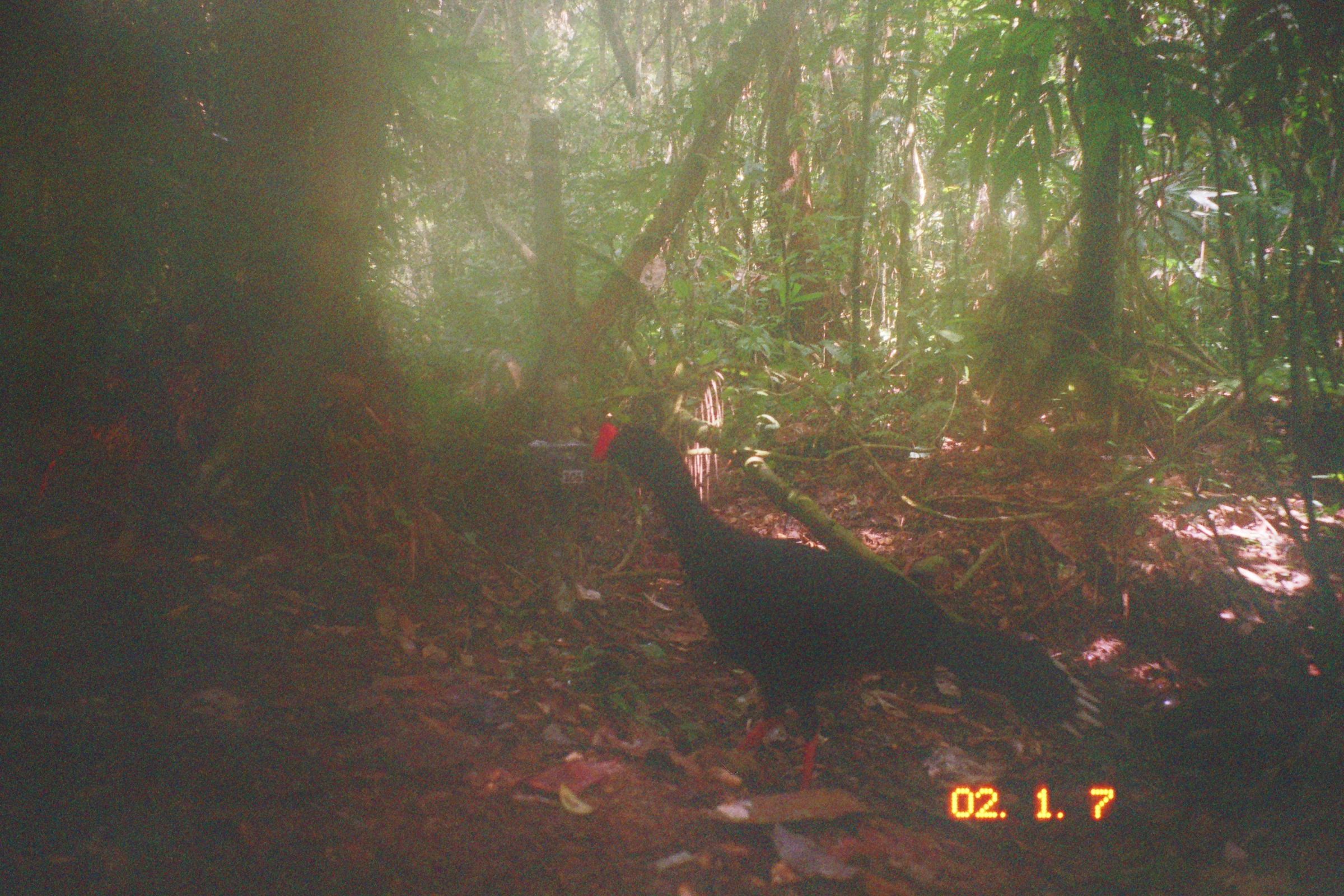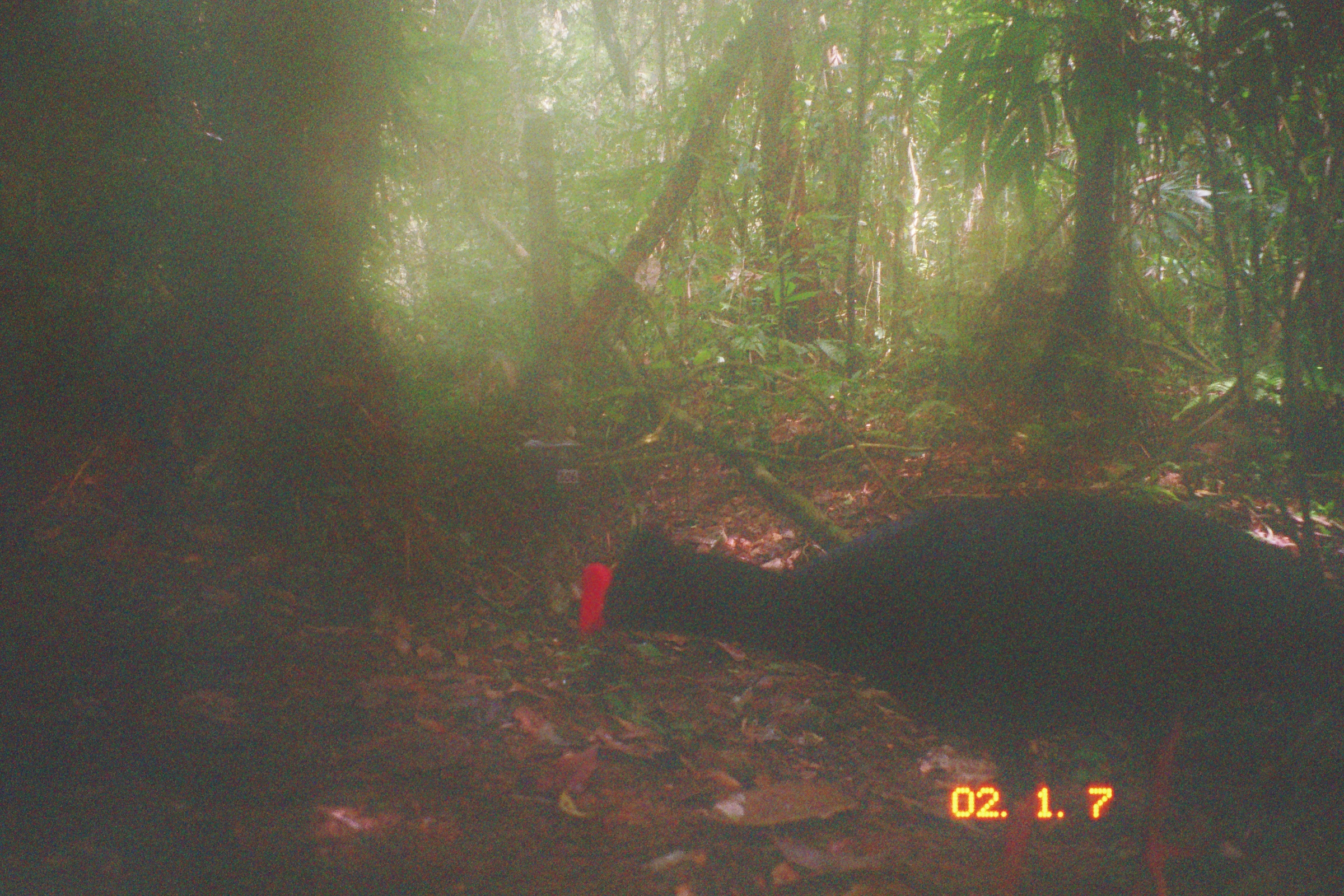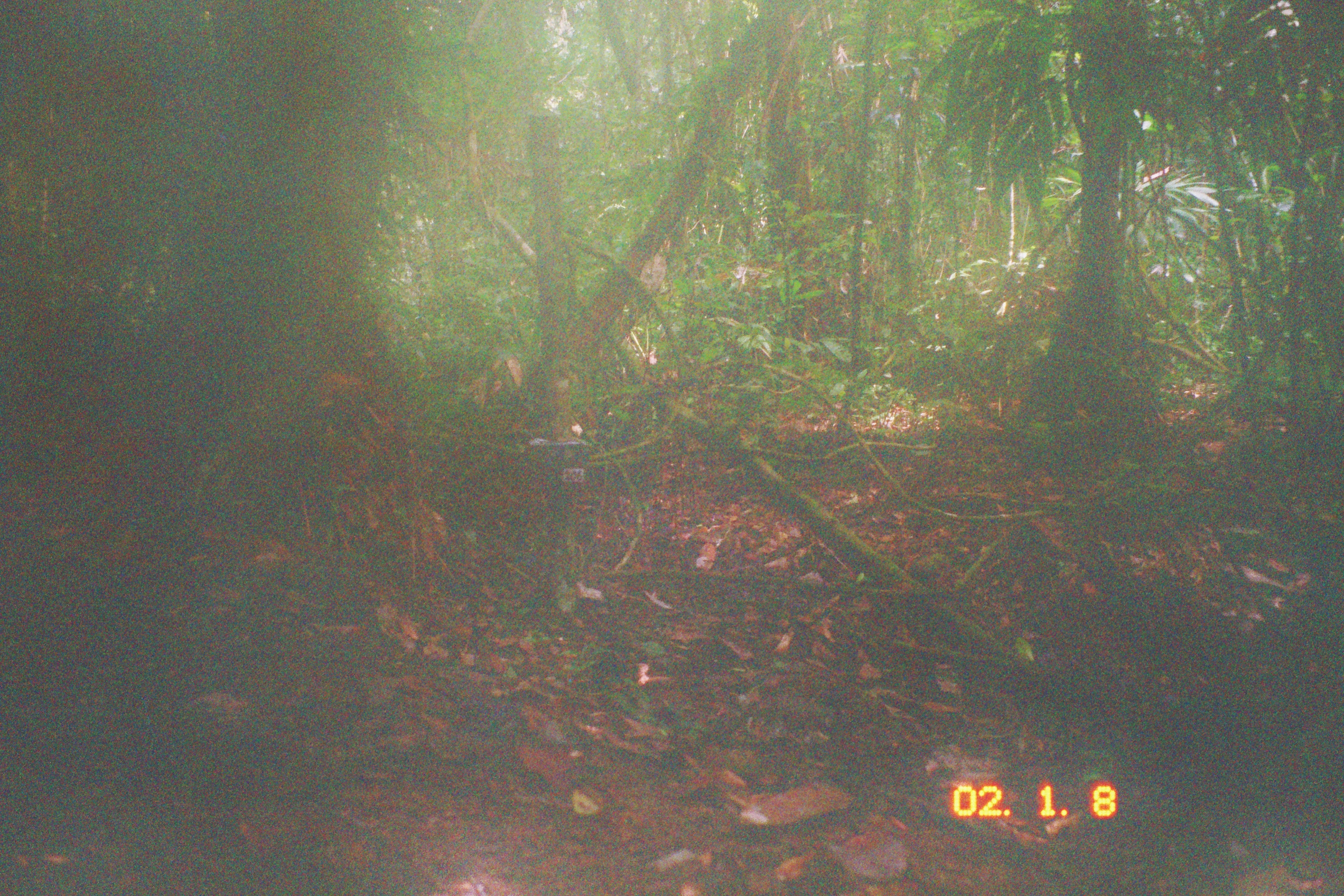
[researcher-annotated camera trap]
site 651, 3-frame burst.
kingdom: Animalia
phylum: Chordata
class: Aves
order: Galliformes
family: Cracidae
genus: Mitu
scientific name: Mitu tuberosum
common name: razor-billed curassow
Mitu tuberosum (razor-billed curassow).